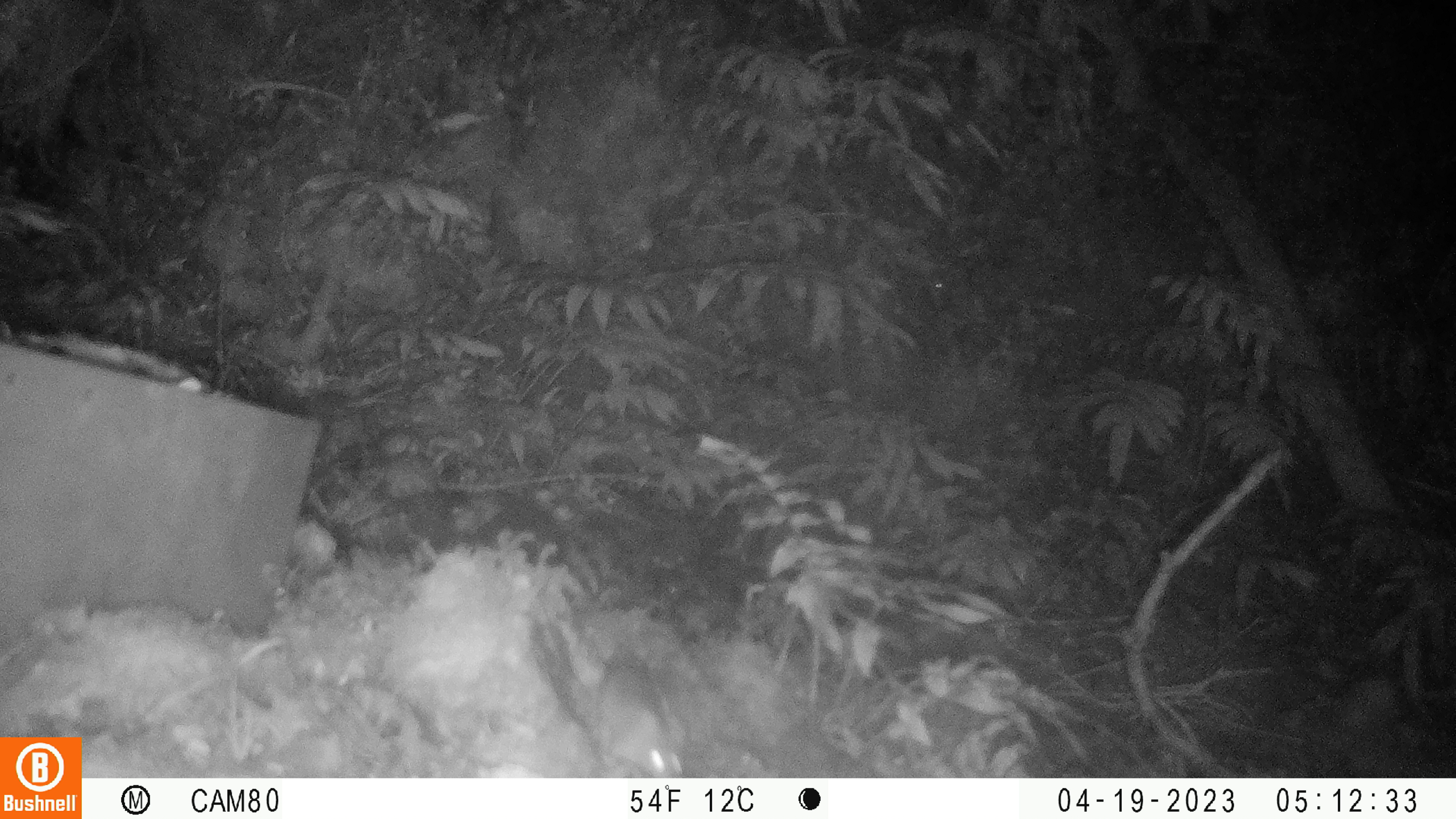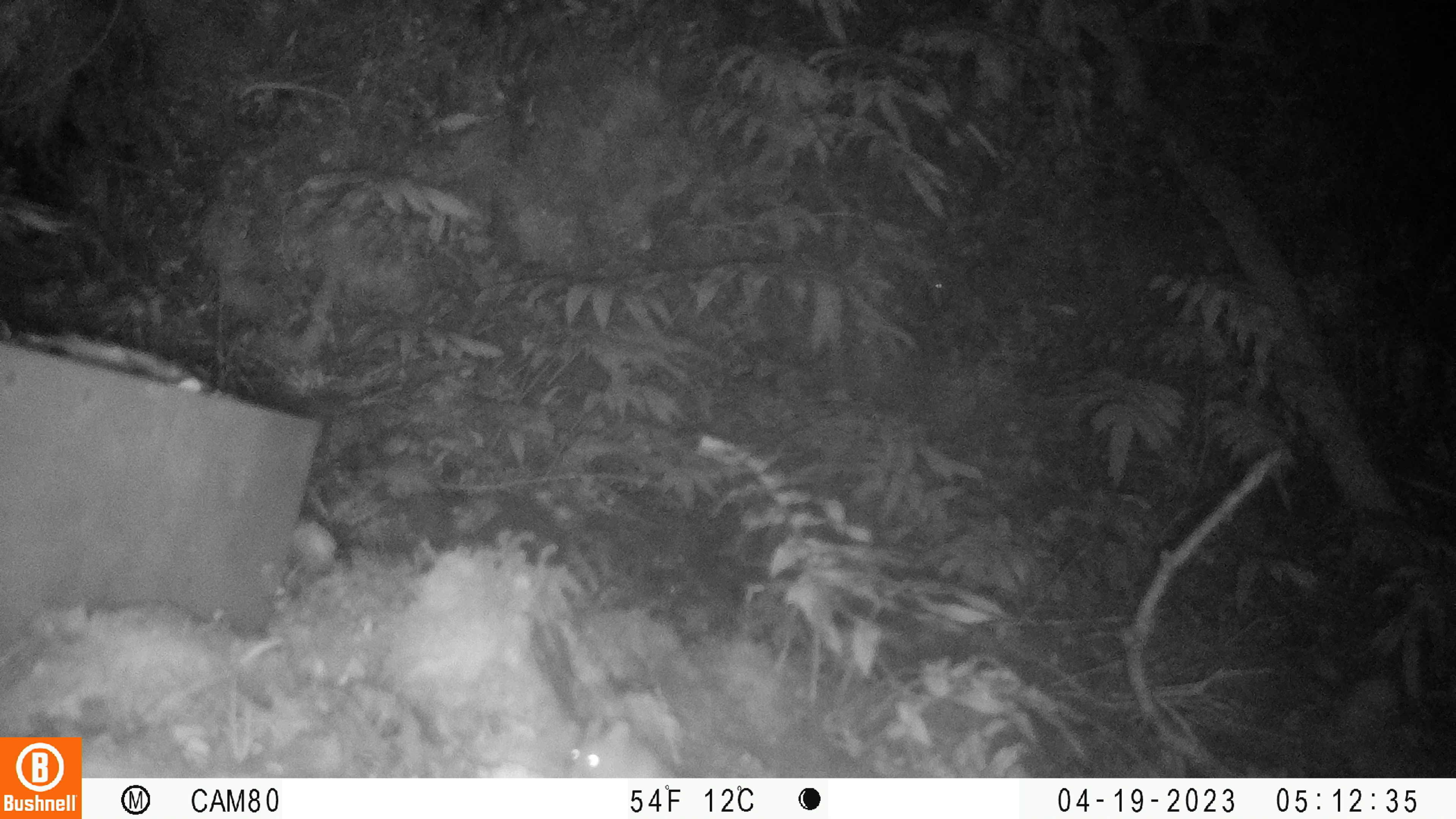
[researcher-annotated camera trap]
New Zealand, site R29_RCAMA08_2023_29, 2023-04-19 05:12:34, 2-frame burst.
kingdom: Animalia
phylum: Chordata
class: Mammalia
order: Rodentia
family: Muridae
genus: Mus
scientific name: Mus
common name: mouse